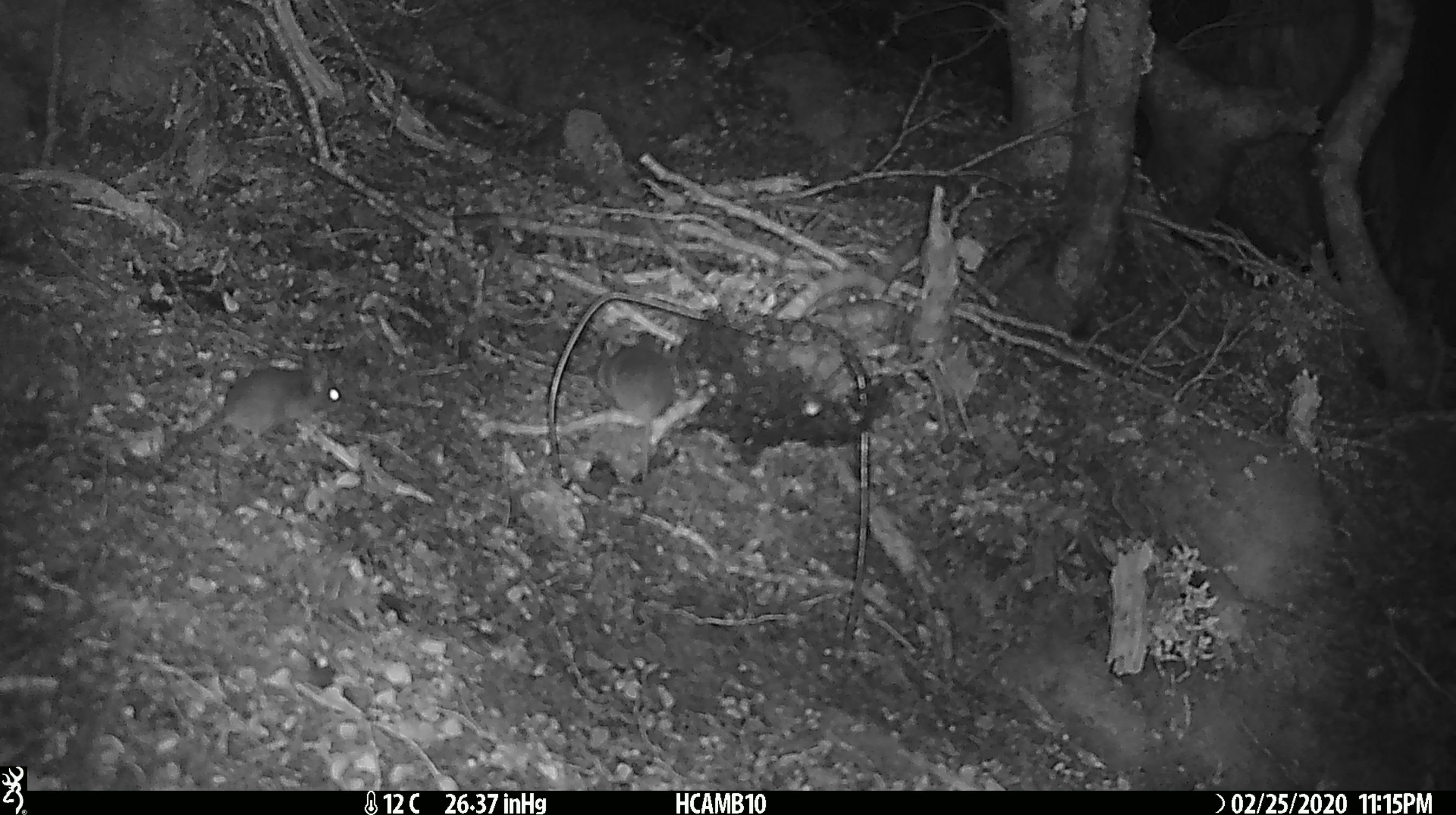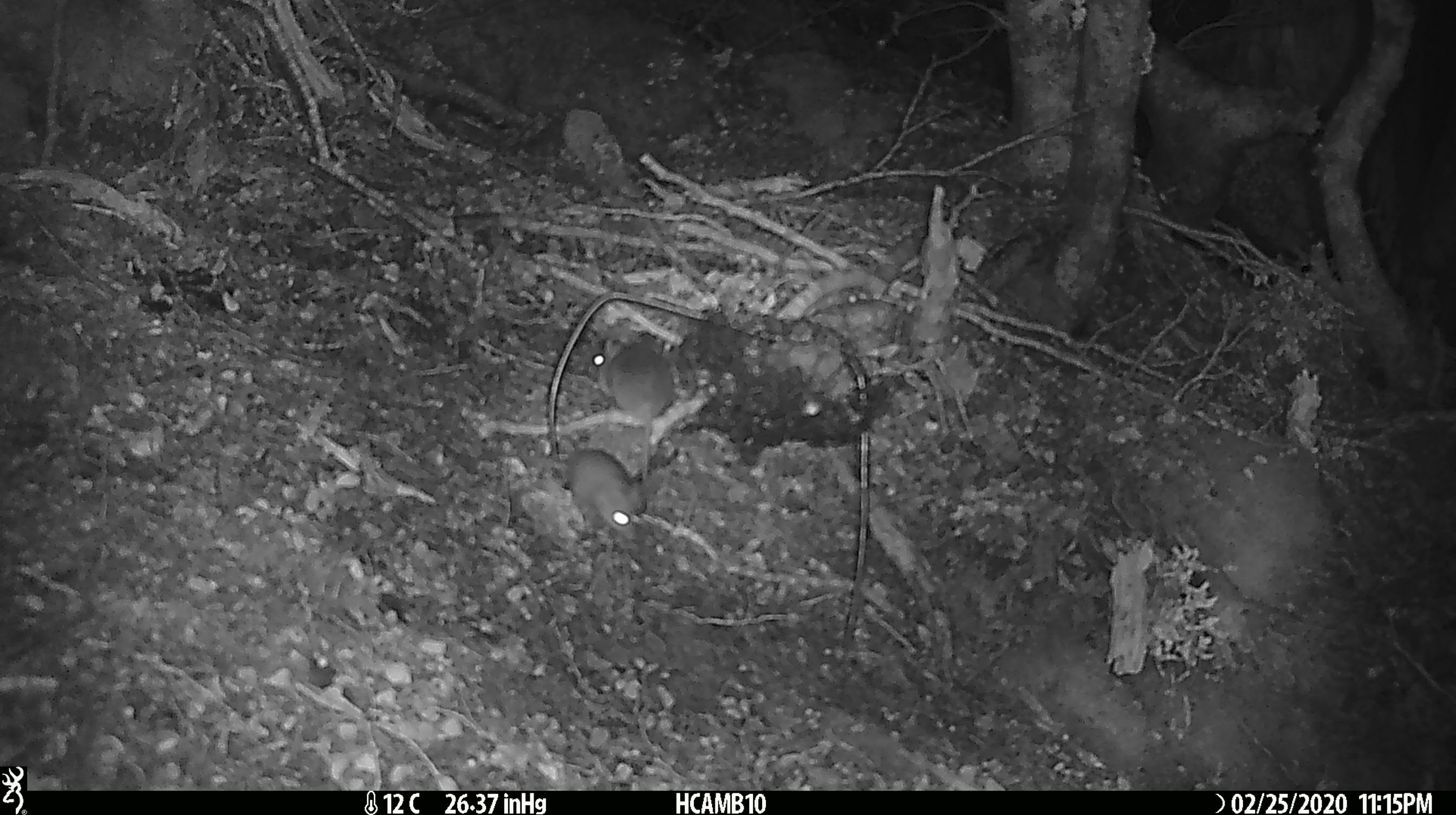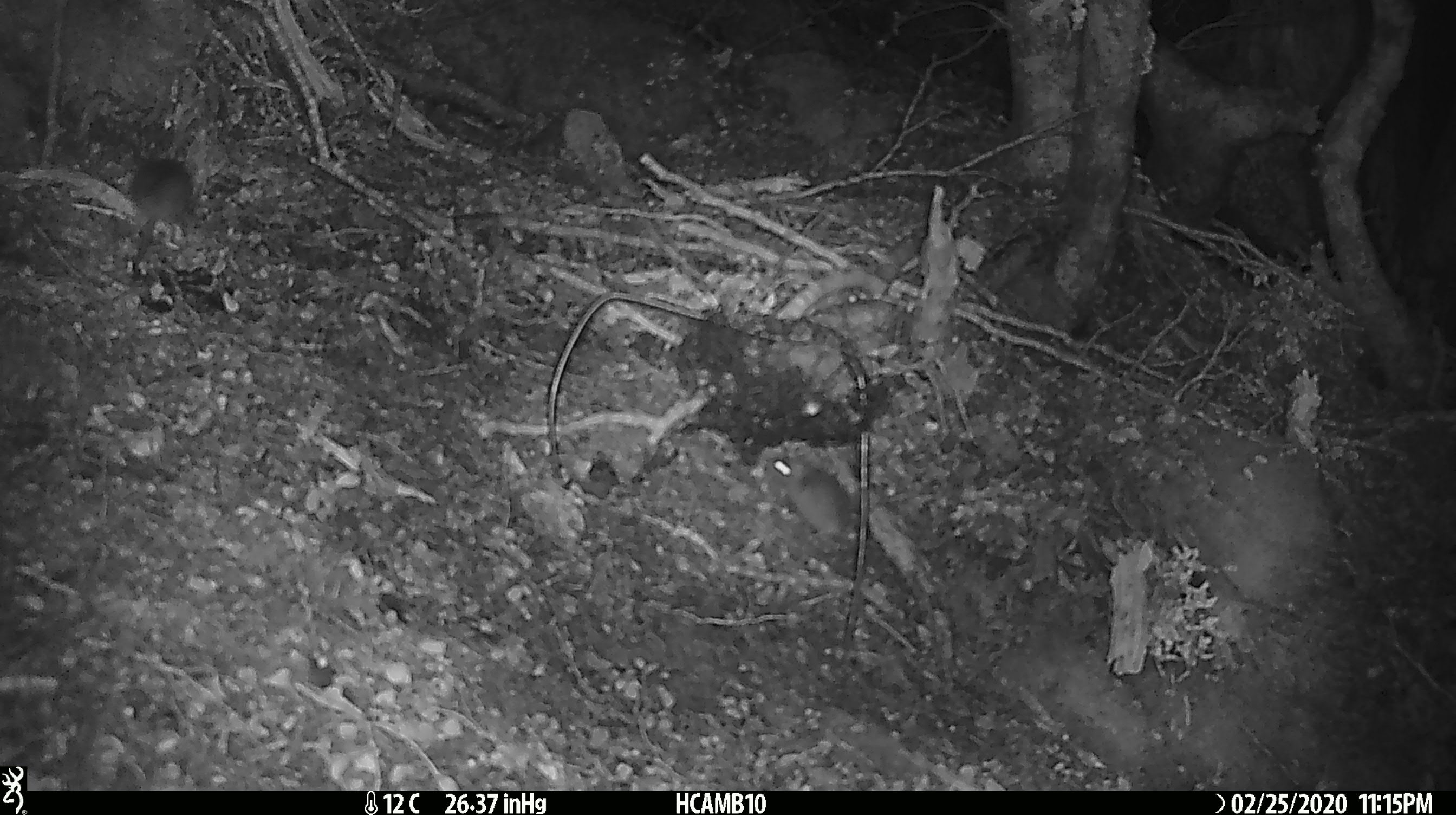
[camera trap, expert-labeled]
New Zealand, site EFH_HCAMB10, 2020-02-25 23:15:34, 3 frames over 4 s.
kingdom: Animalia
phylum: Chordata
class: Mammalia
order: Rodentia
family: Muridae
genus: Mus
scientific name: Mus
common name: mouse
Mouse (Mus).